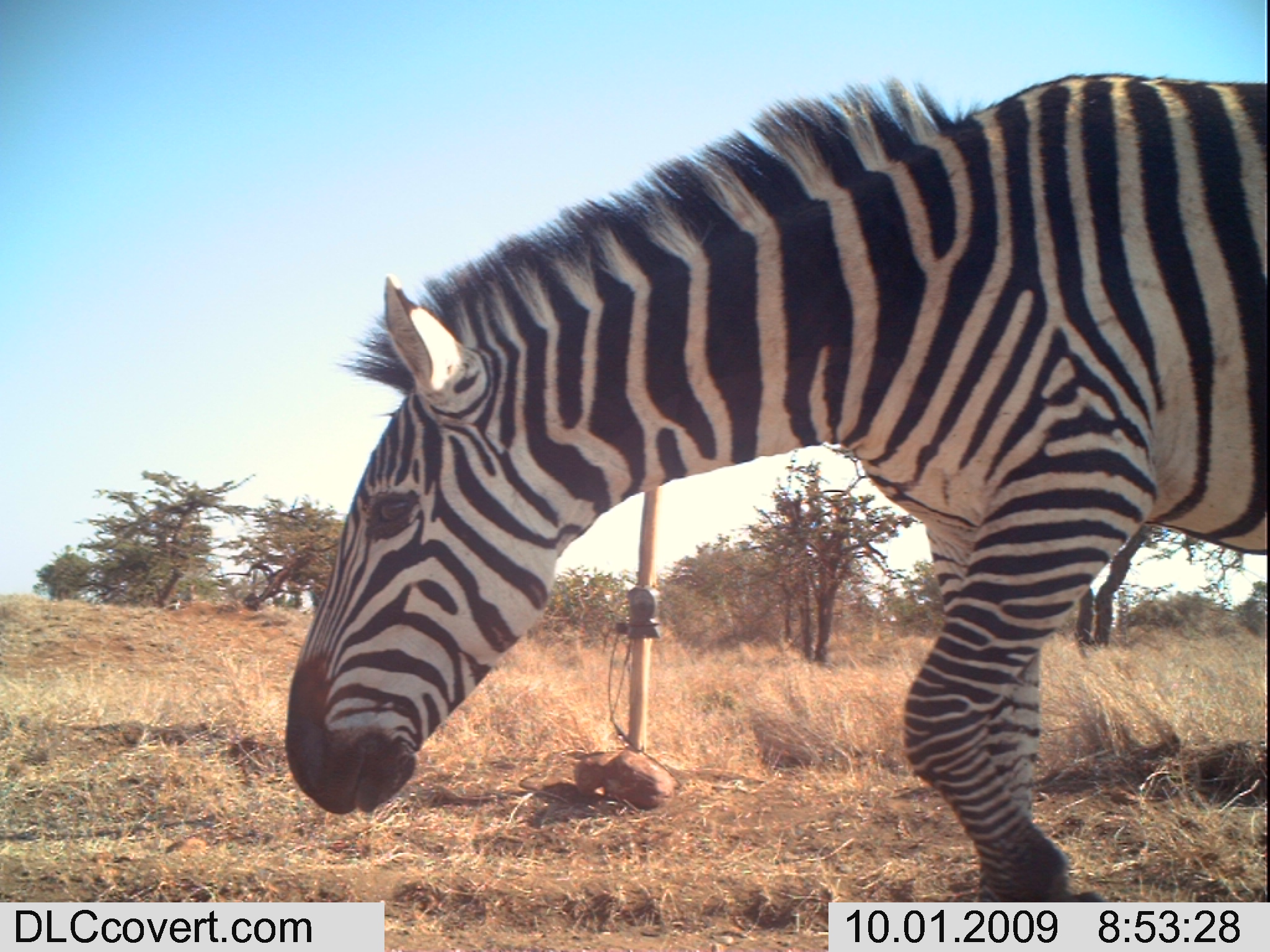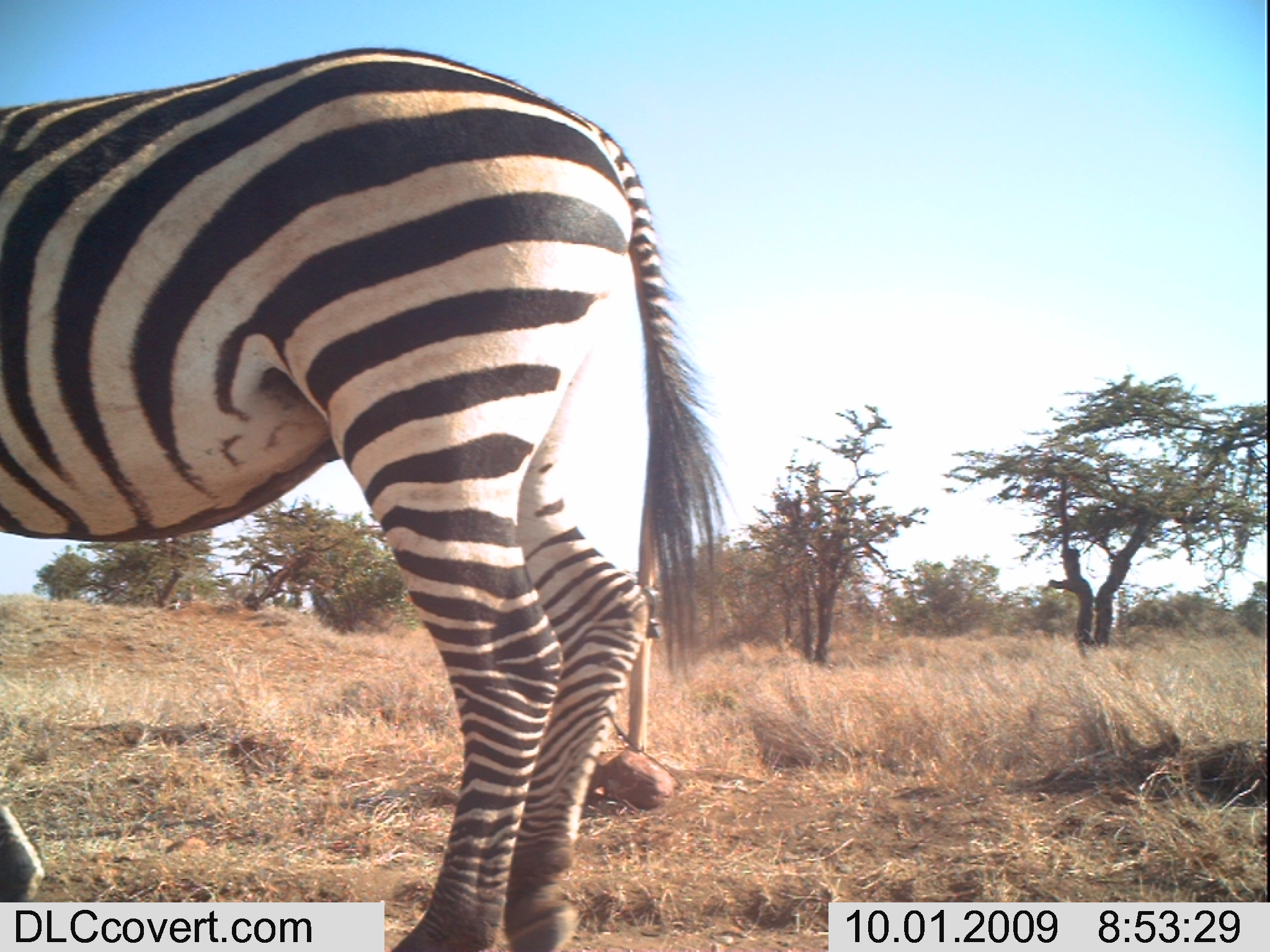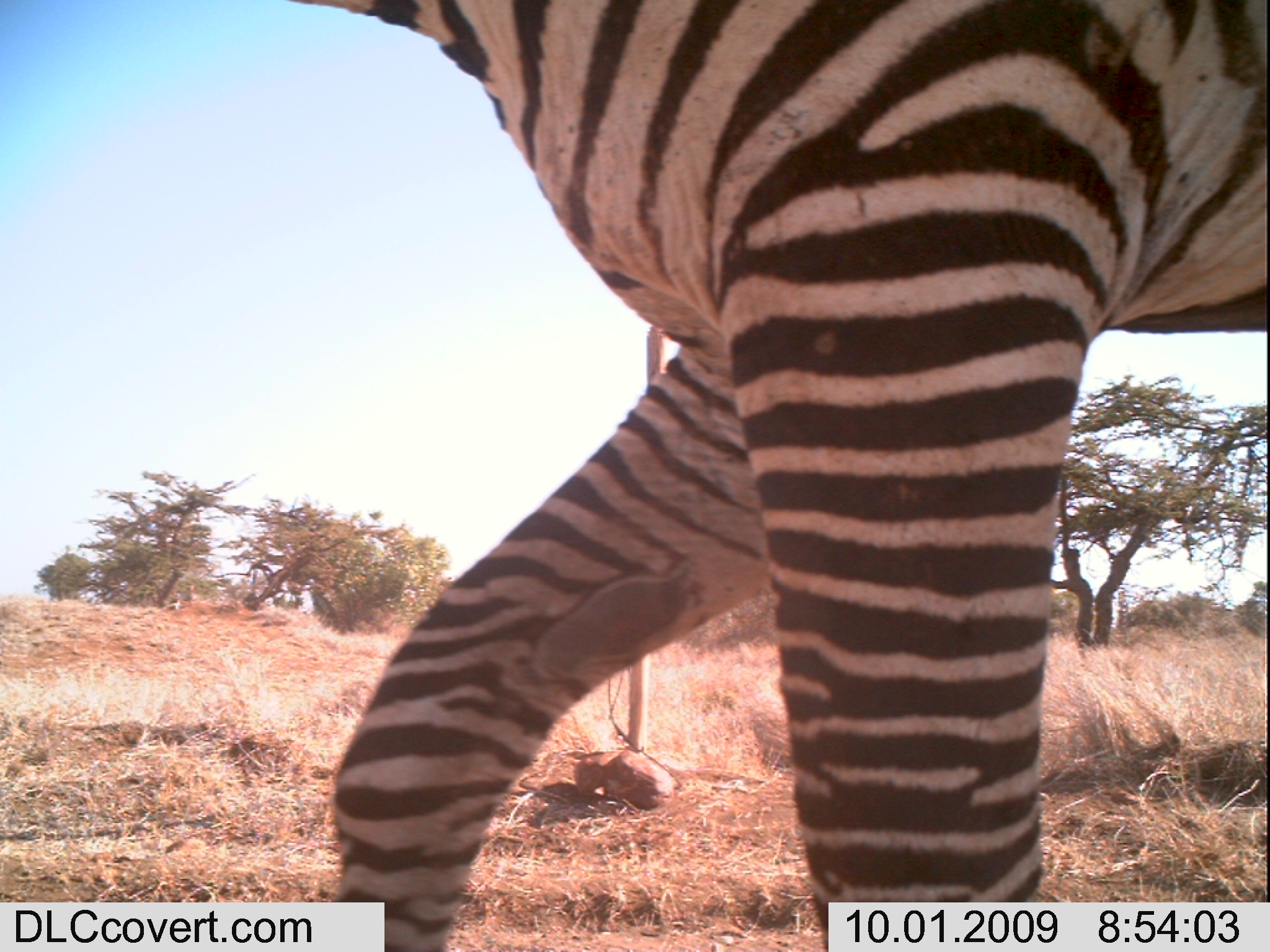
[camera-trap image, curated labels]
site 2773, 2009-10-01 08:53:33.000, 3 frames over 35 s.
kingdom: Animalia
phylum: Chordata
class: Mammalia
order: Perissodactyla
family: Equidae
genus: Equus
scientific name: Equus quagga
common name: plains zebra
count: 1